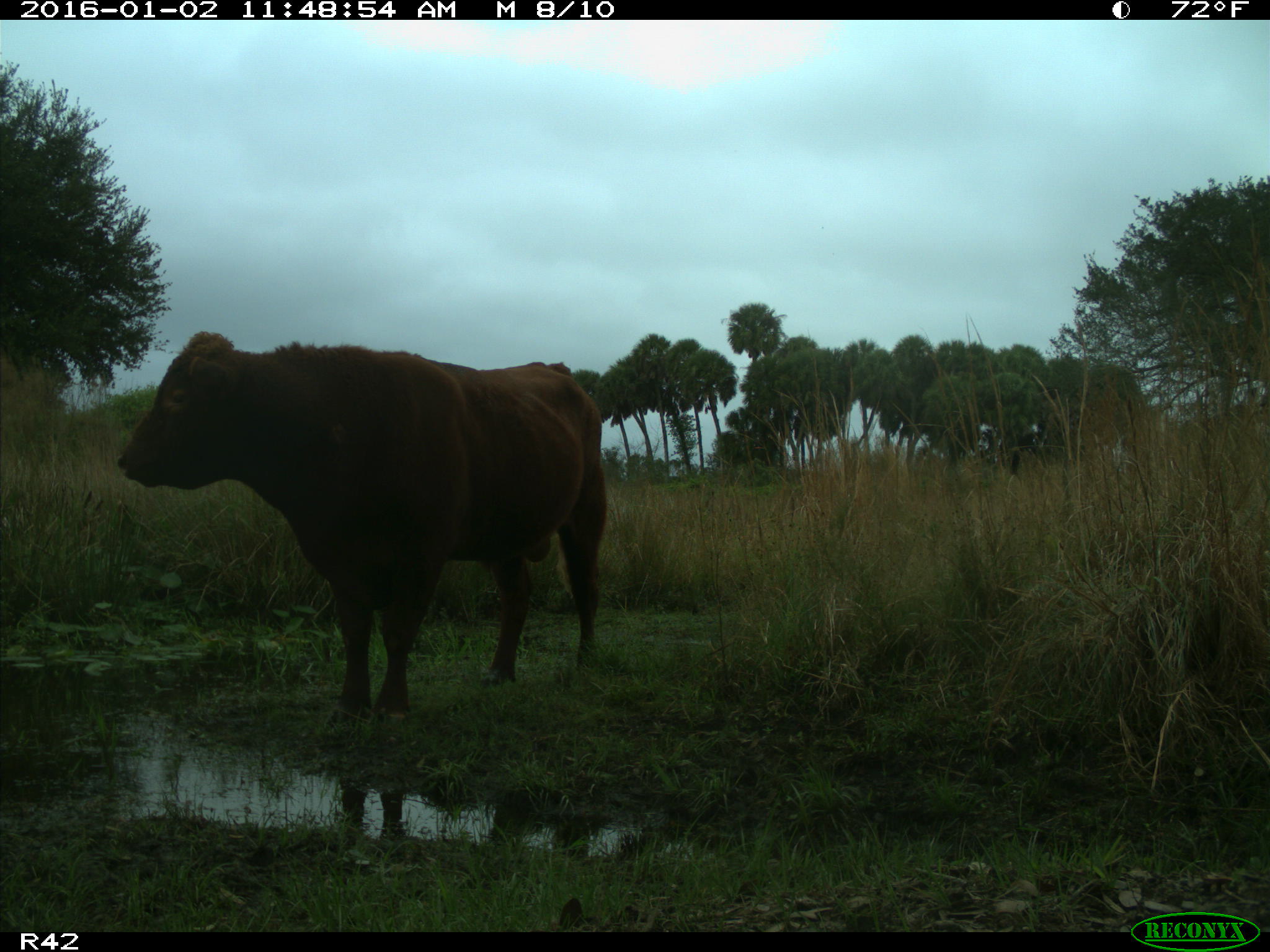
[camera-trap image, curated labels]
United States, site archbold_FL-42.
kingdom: Animalia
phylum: Chordata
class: Mammalia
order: Artiodactyla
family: Bovidae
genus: Bos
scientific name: Bos taurus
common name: domestic cow